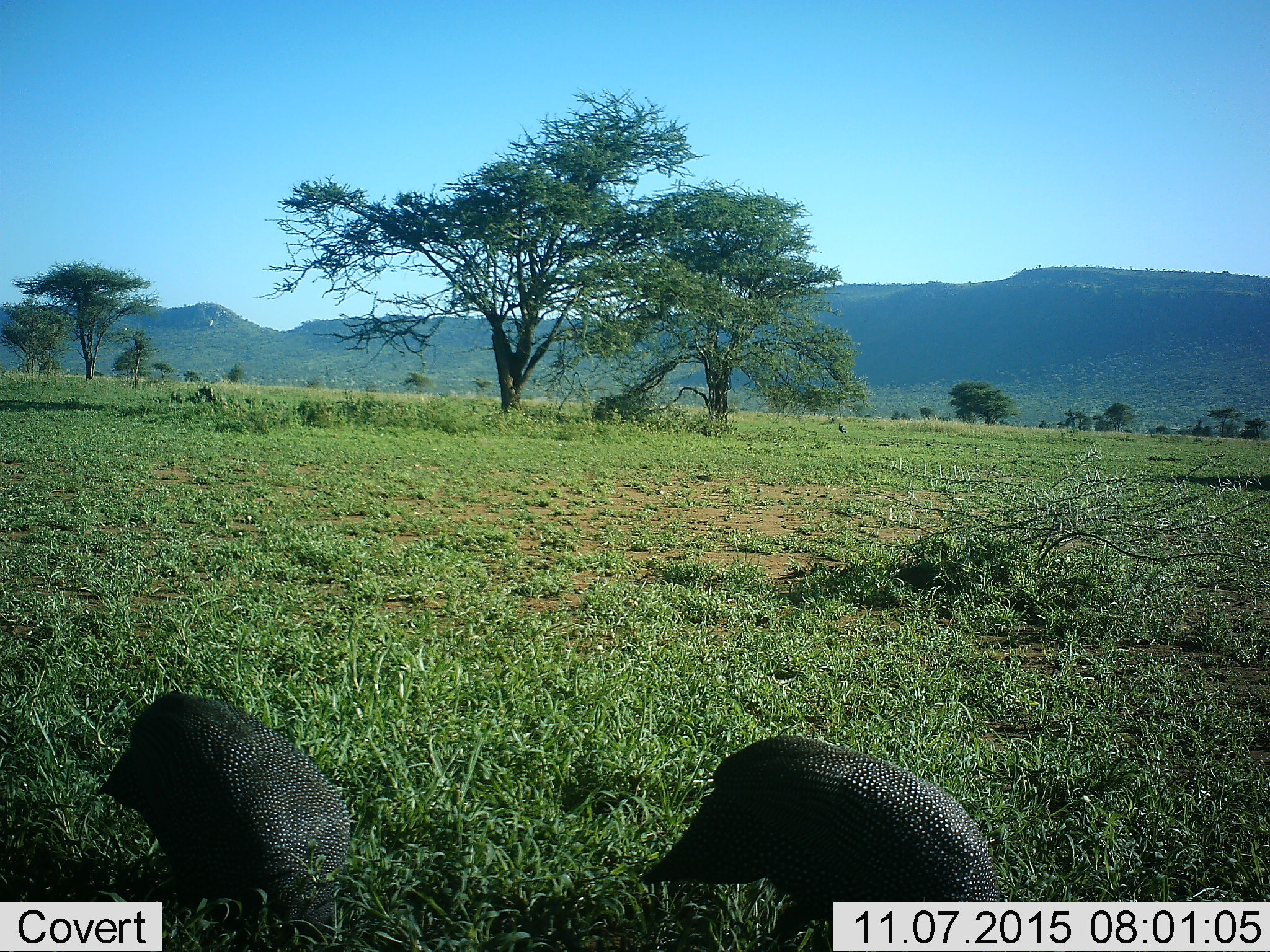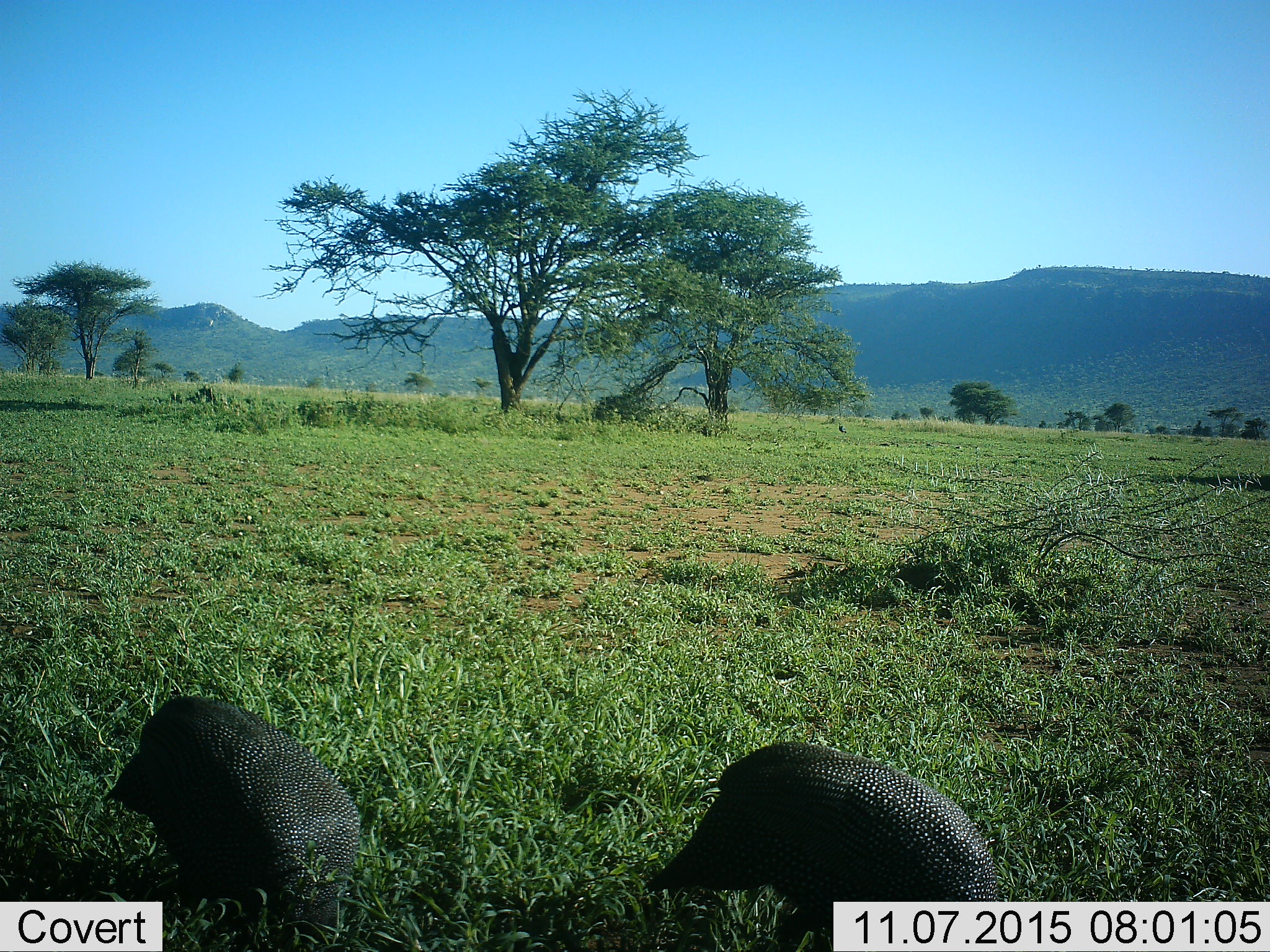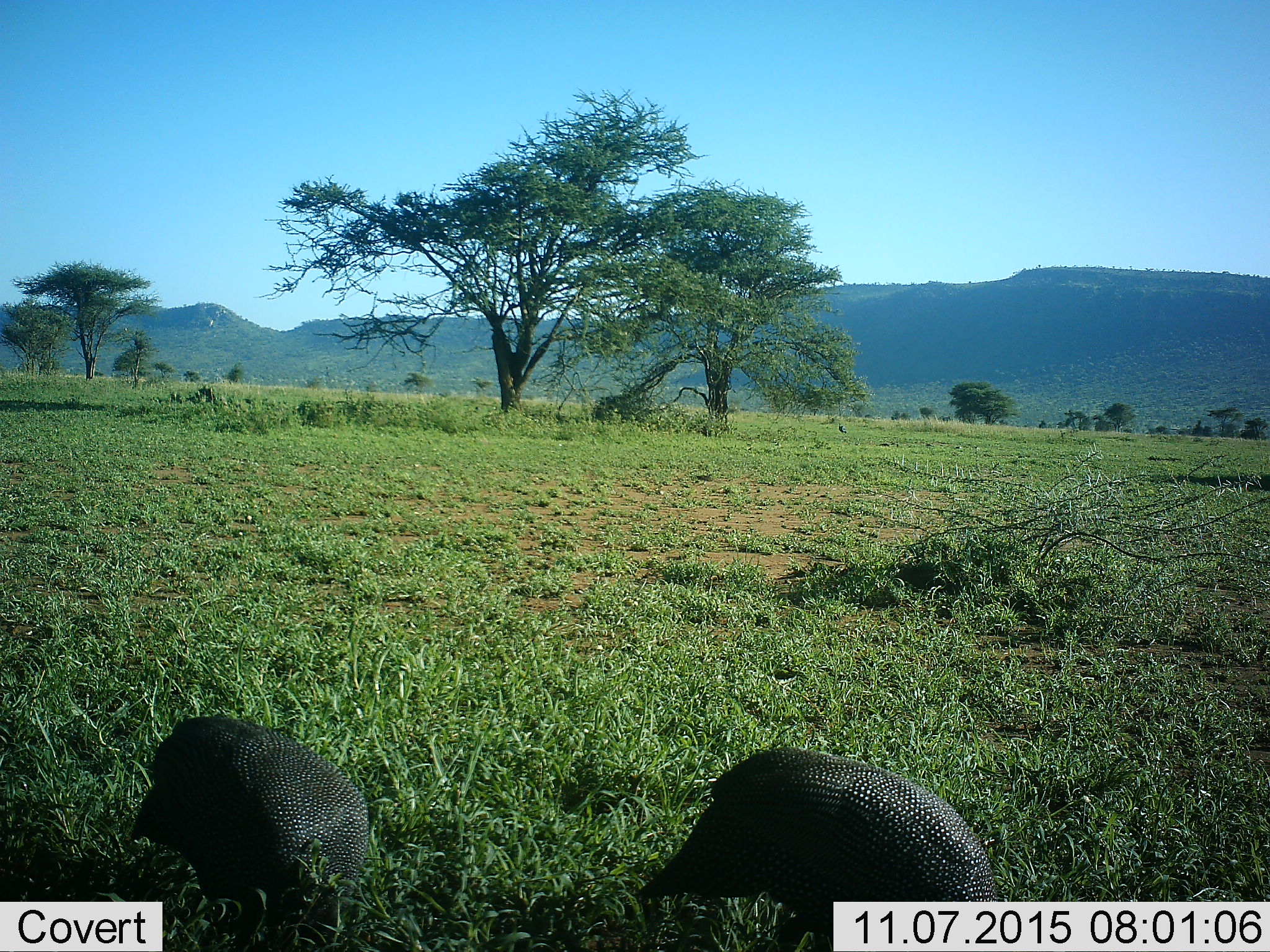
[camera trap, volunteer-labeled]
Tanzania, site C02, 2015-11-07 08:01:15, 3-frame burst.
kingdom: Animalia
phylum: Chordata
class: Aves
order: Galliformes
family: Numididae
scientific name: Numididae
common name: guinea fowl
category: guineafowl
Guineafowl (guinea fowl) (Numididae), count 2. Behavior (volunteer vote fractions): standing 24%, resting 0%, moving 29%, interacting 0%. Young present (vote fraction): 0%. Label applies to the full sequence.